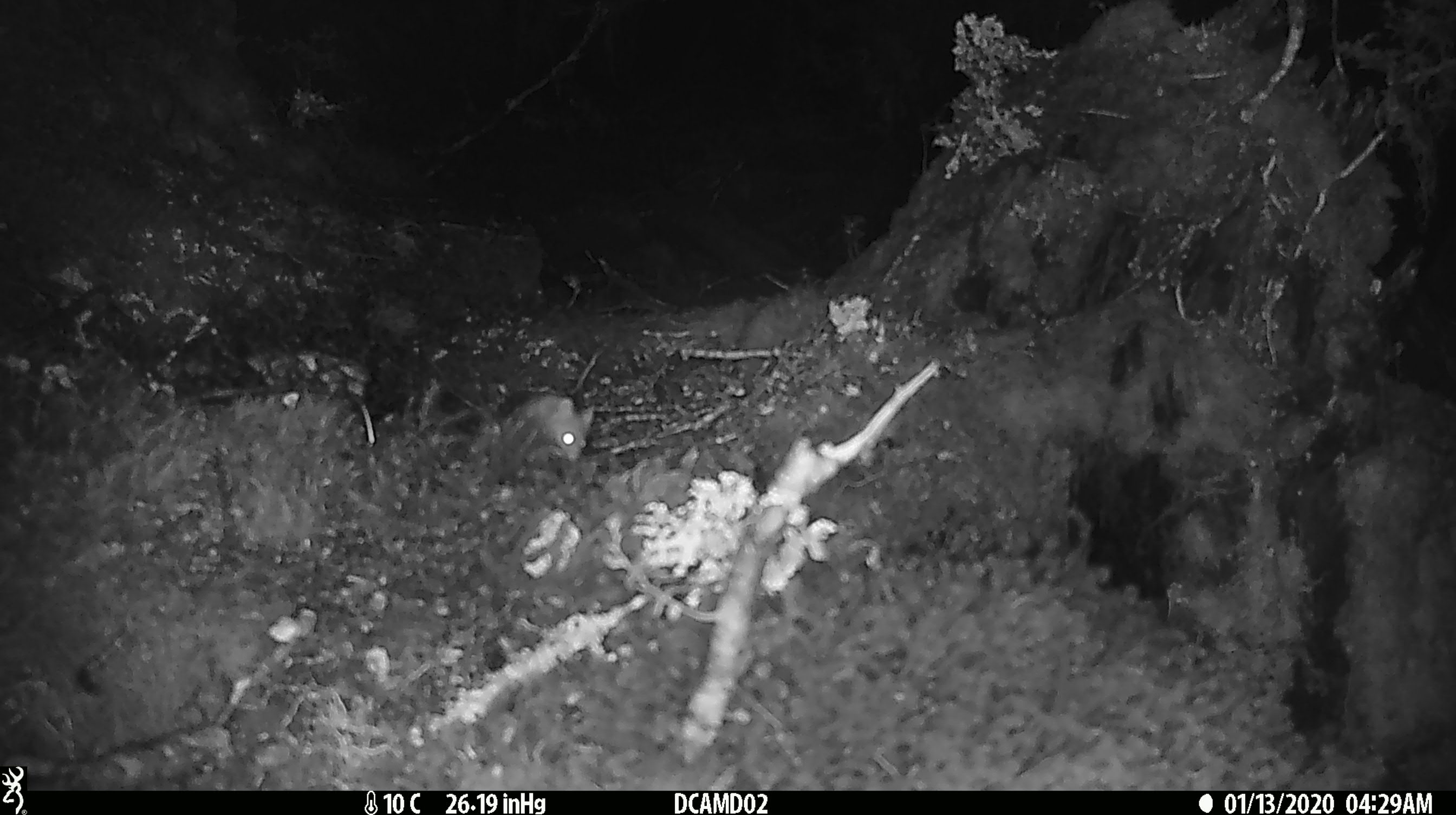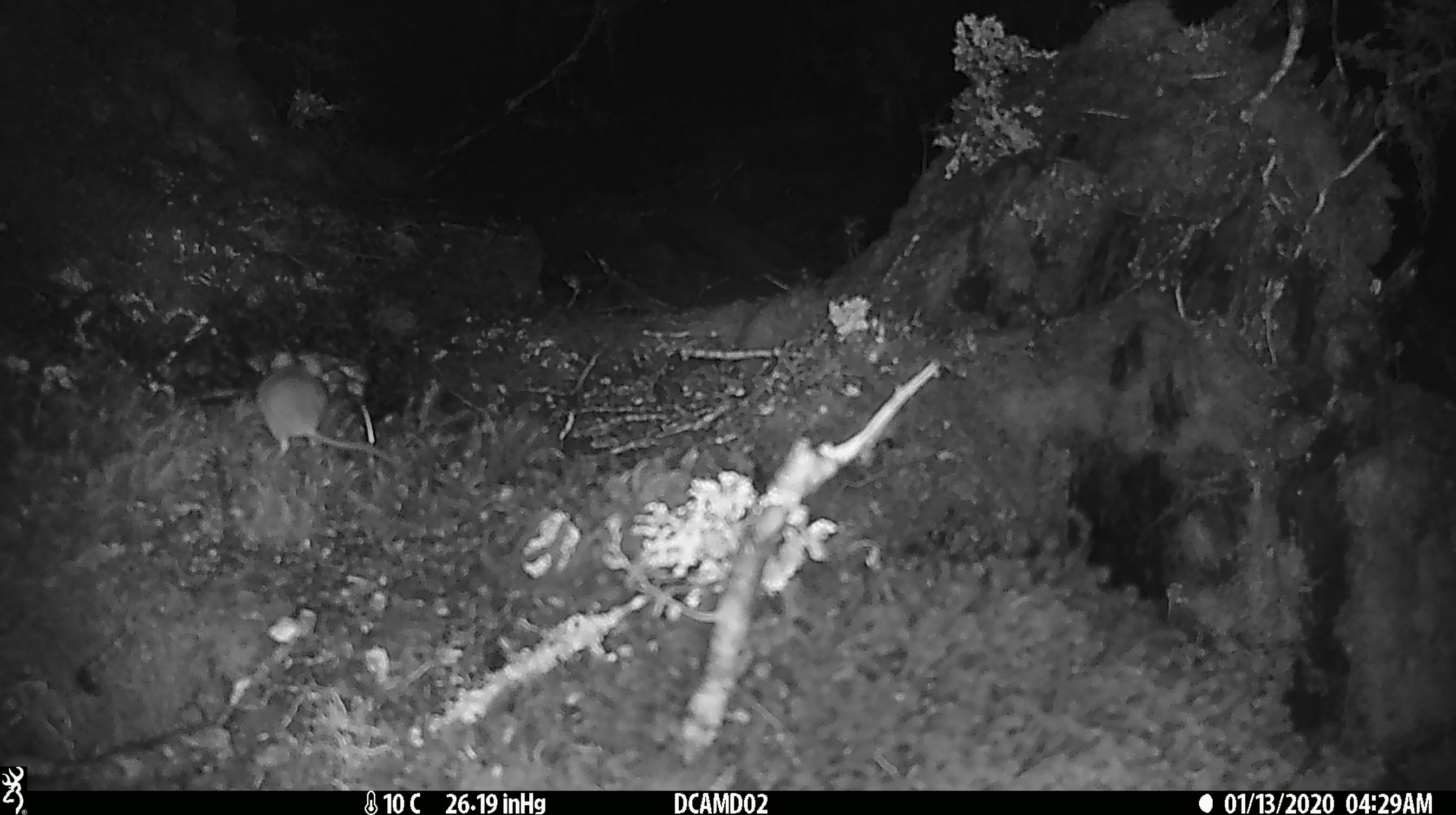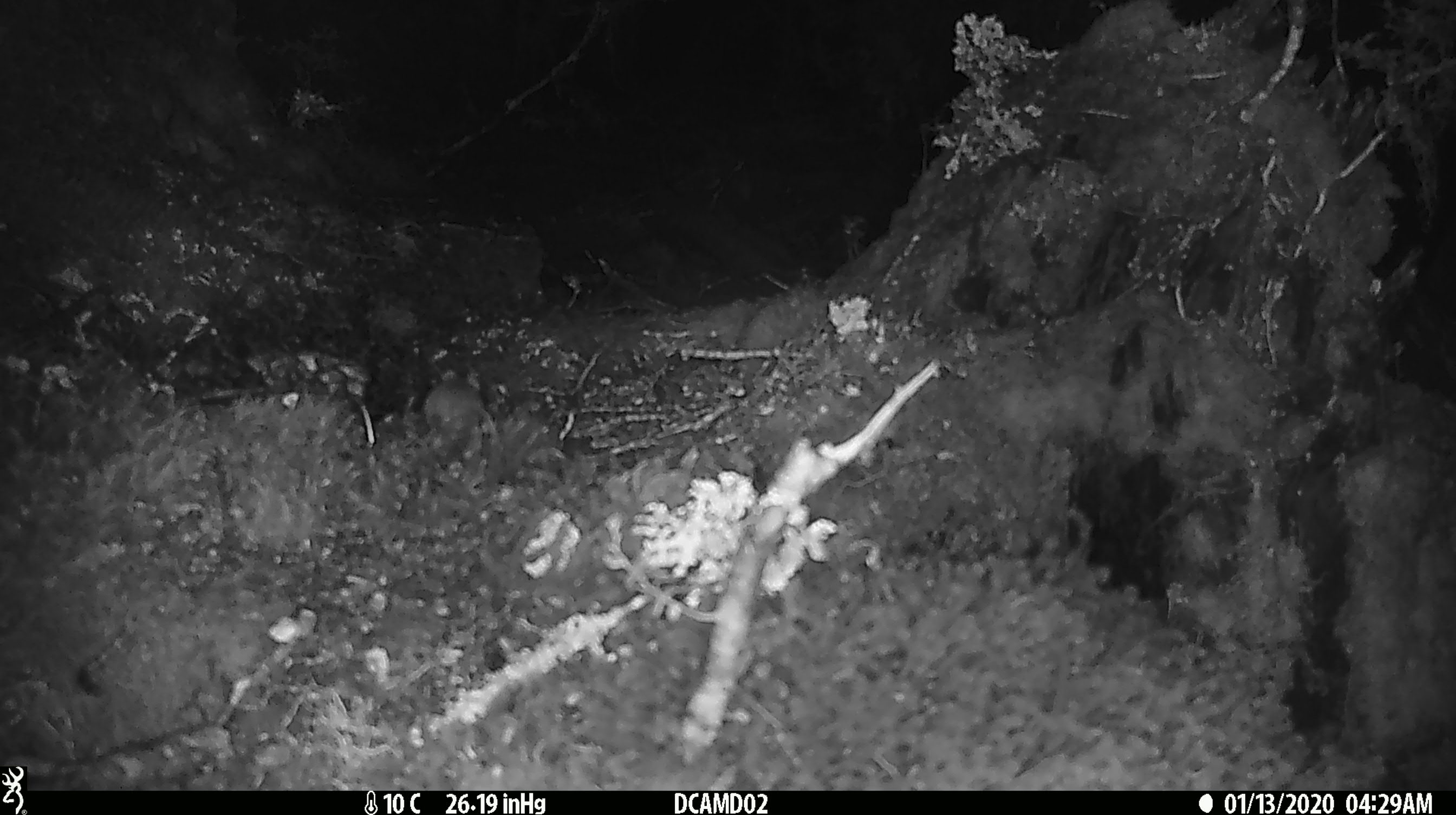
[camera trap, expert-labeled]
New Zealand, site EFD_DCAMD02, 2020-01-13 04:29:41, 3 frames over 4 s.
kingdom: Animalia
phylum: Chordata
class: Mammalia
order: Rodentia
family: Muridae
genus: Mus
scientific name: Mus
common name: mouse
Mouse (Mus).